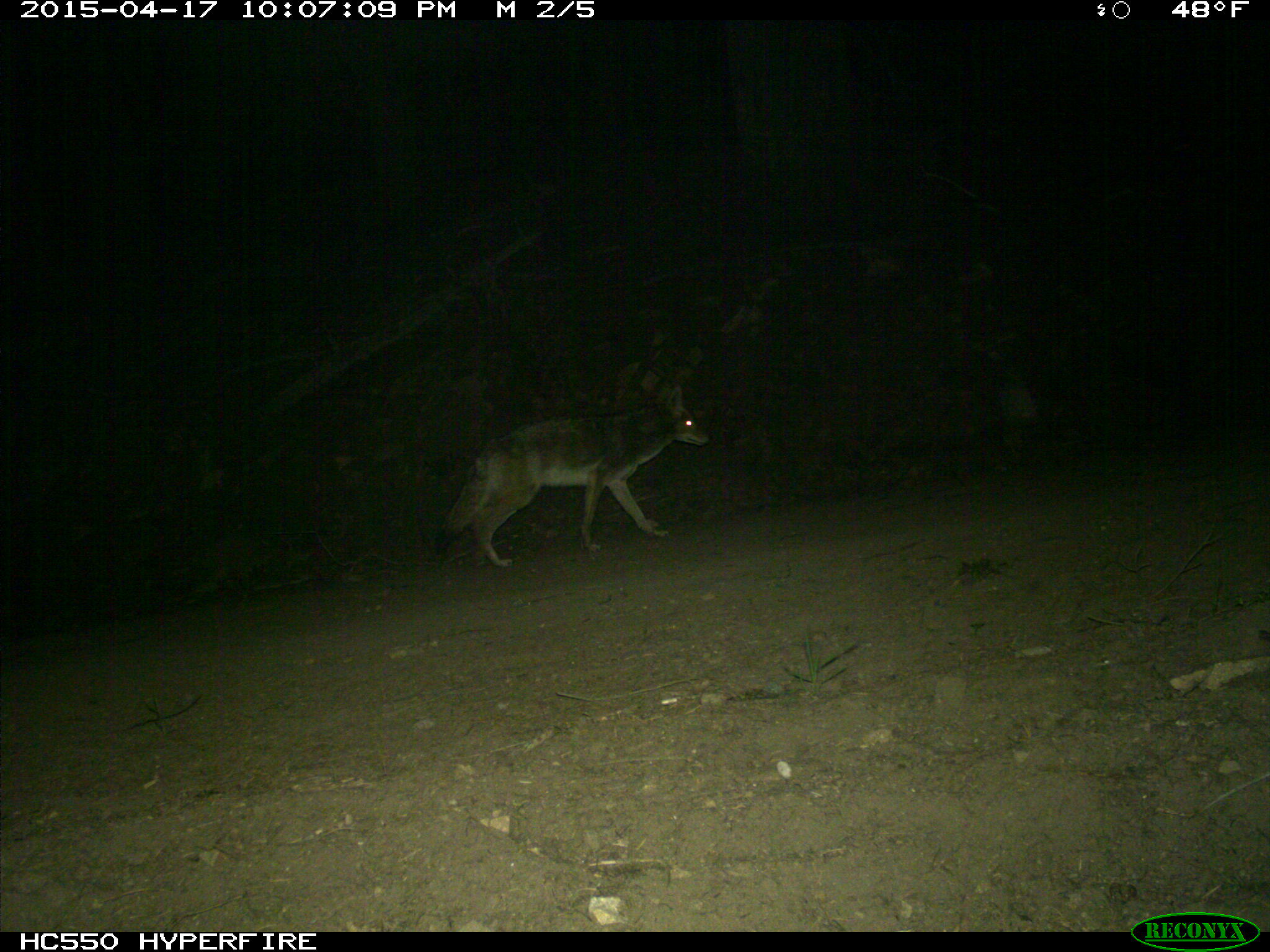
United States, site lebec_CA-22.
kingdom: Animalia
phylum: Chordata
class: Mammalia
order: Carnivora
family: Canidae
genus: Canis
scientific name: Canis latrans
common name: coyote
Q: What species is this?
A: Canis latrans (coyote).